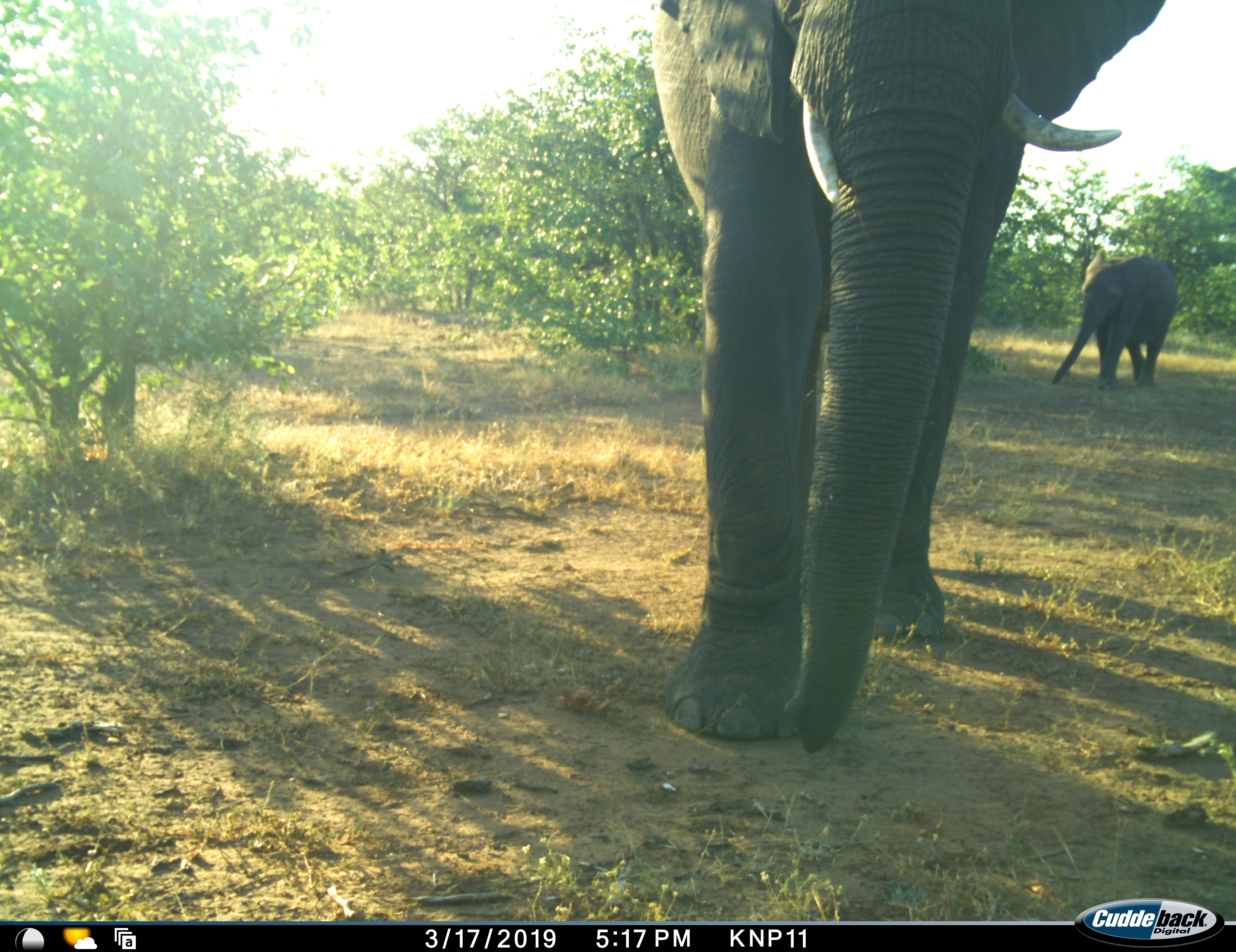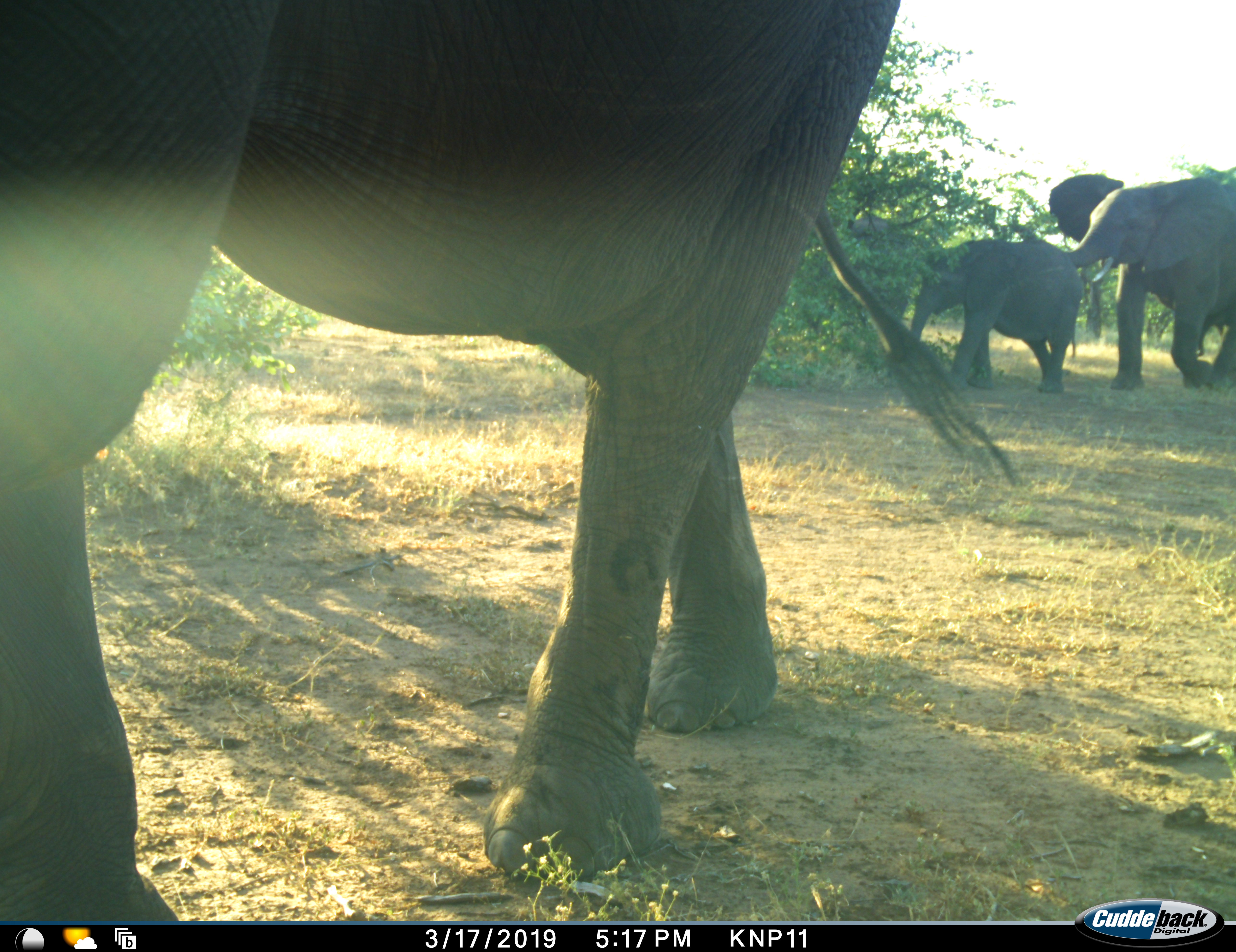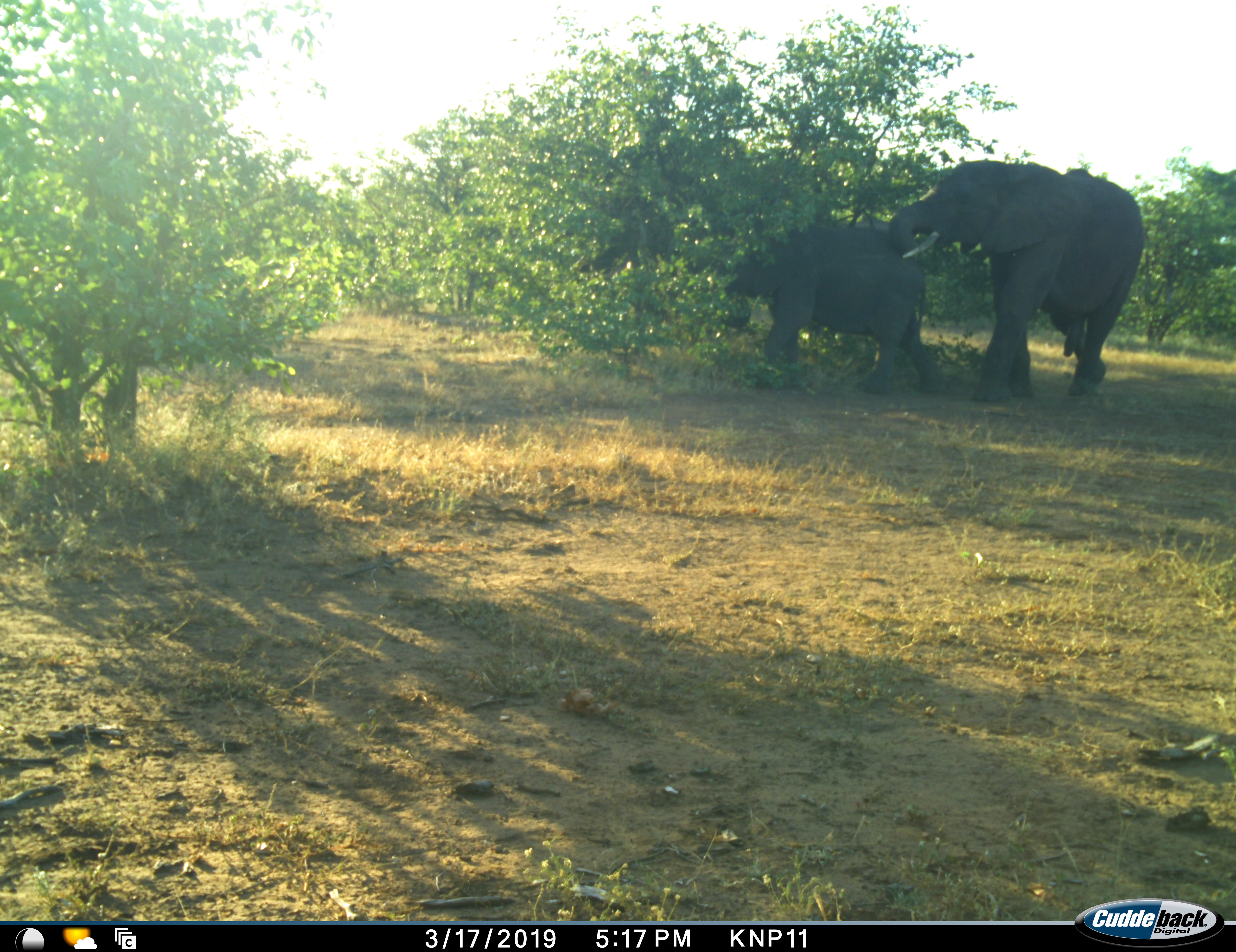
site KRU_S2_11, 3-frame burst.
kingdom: Animalia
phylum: Chordata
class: Mammalia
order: Proboscidea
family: Elephantidae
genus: Loxodonta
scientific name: Loxodonta africana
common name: african bush elephant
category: elephant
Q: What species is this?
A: Elephant (african bush elephant) (Loxodonta africana).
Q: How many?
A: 3.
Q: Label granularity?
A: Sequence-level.